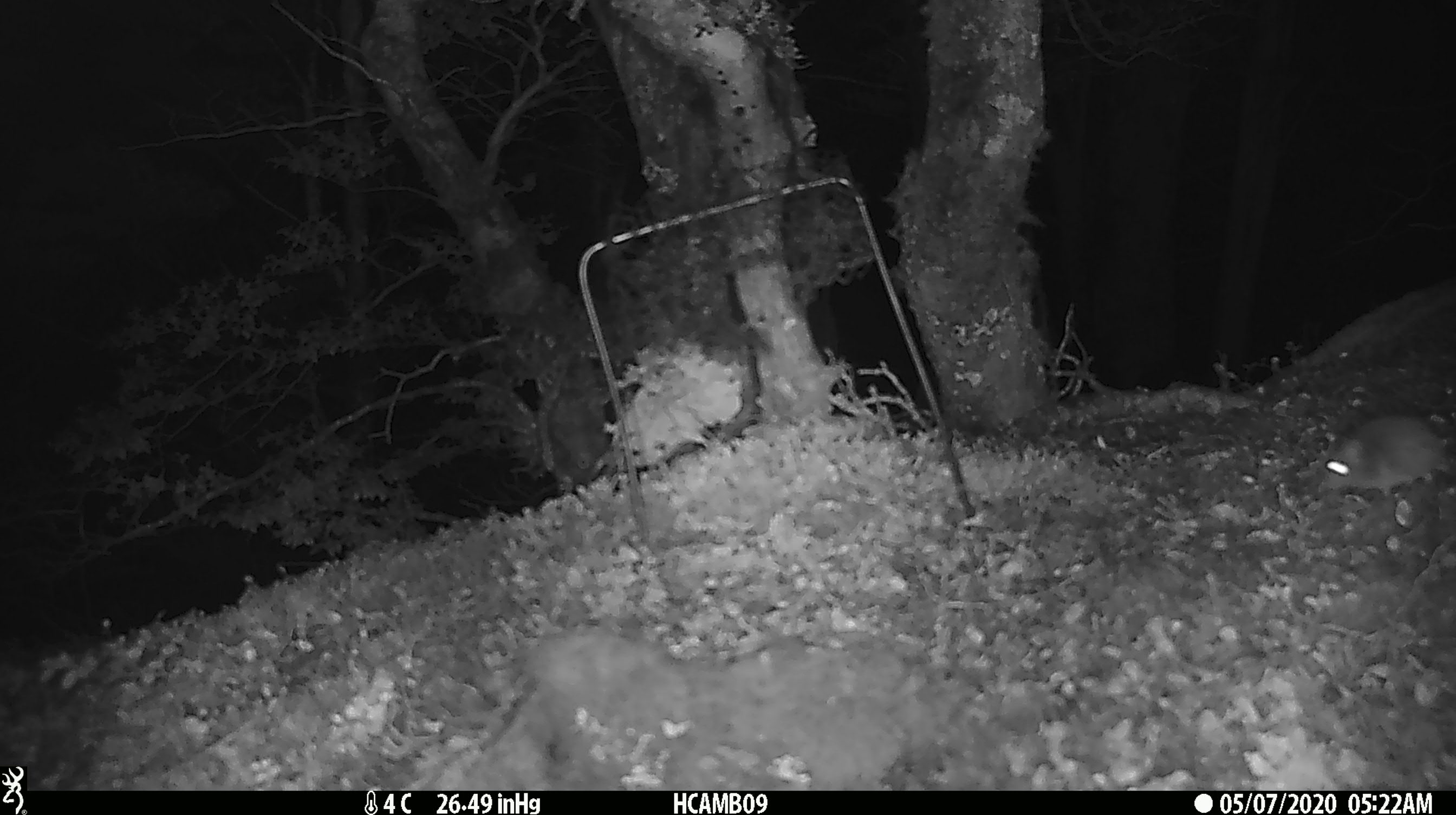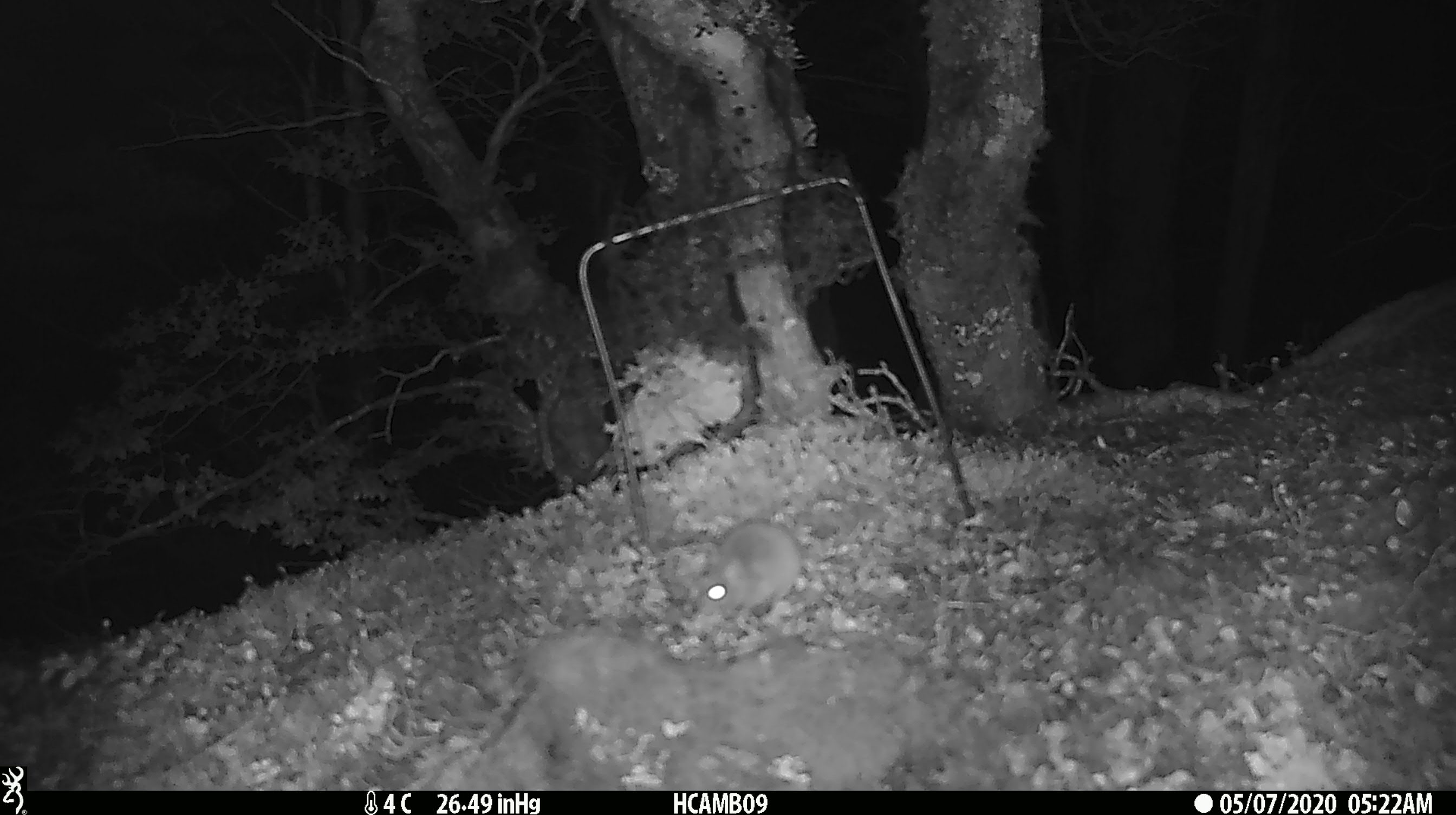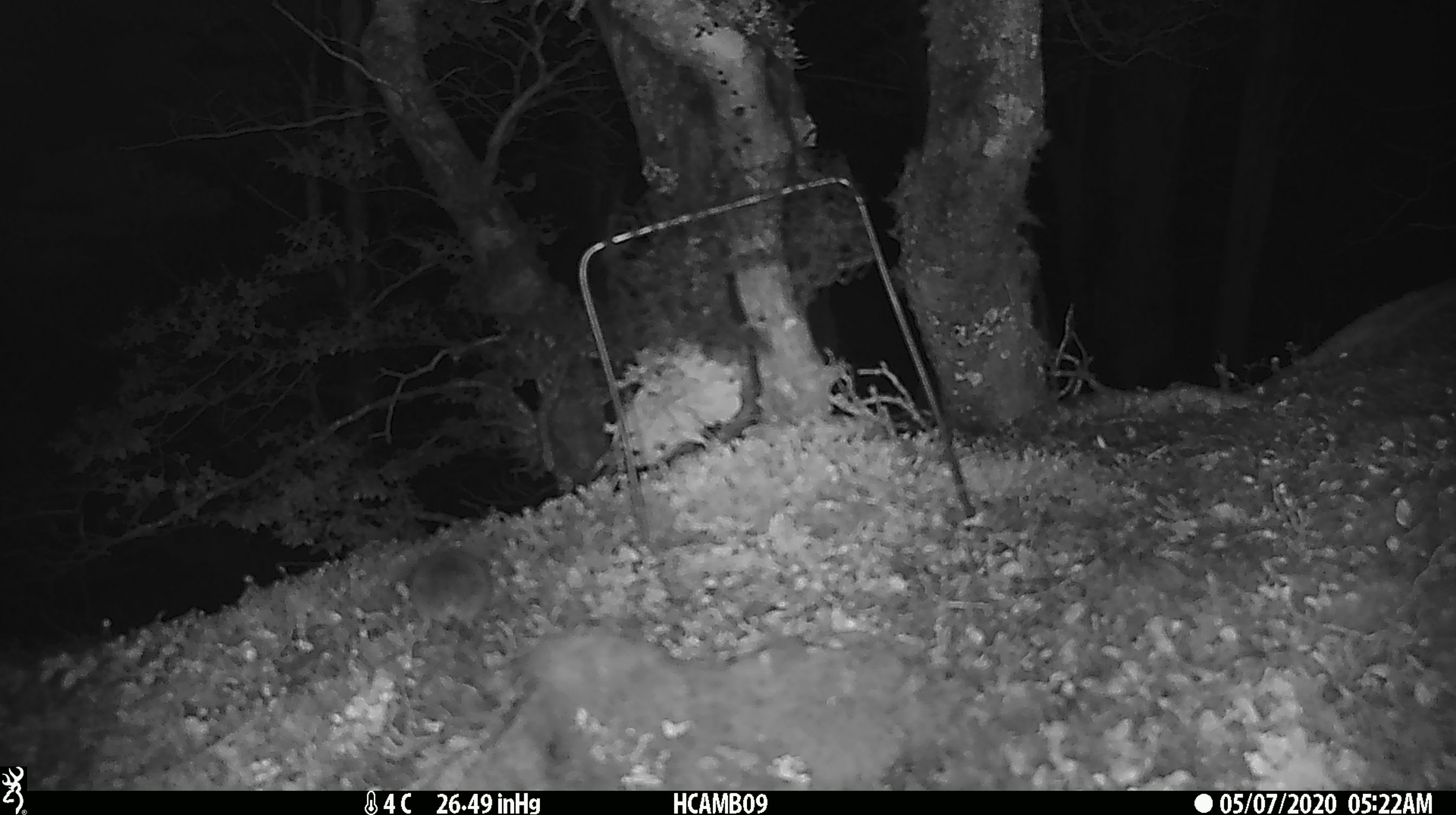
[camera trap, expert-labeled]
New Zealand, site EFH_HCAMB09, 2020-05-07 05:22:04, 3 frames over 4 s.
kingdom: Animalia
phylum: Chordata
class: Mammalia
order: Rodentia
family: Muridae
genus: Mus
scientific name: Mus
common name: mouse